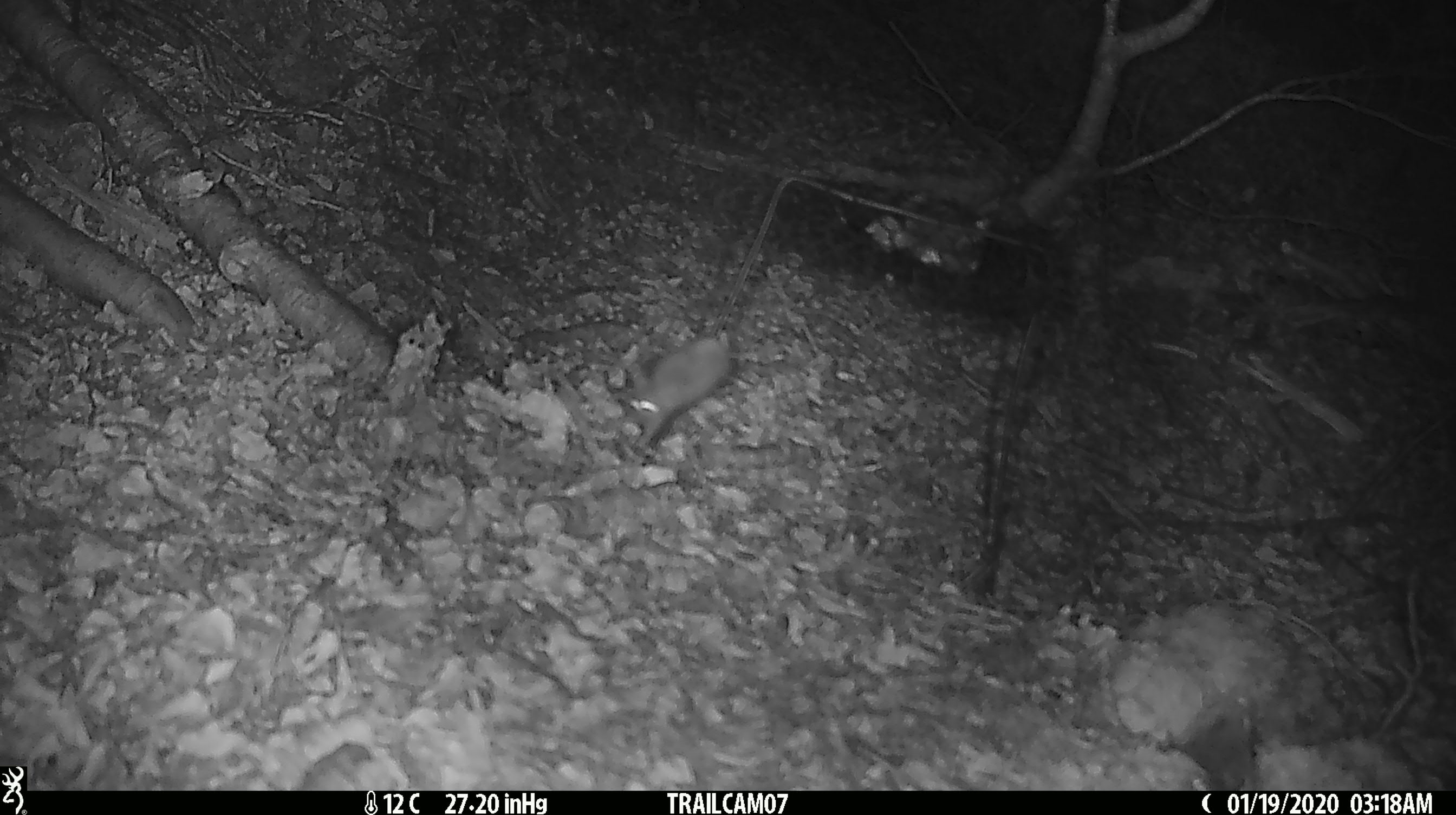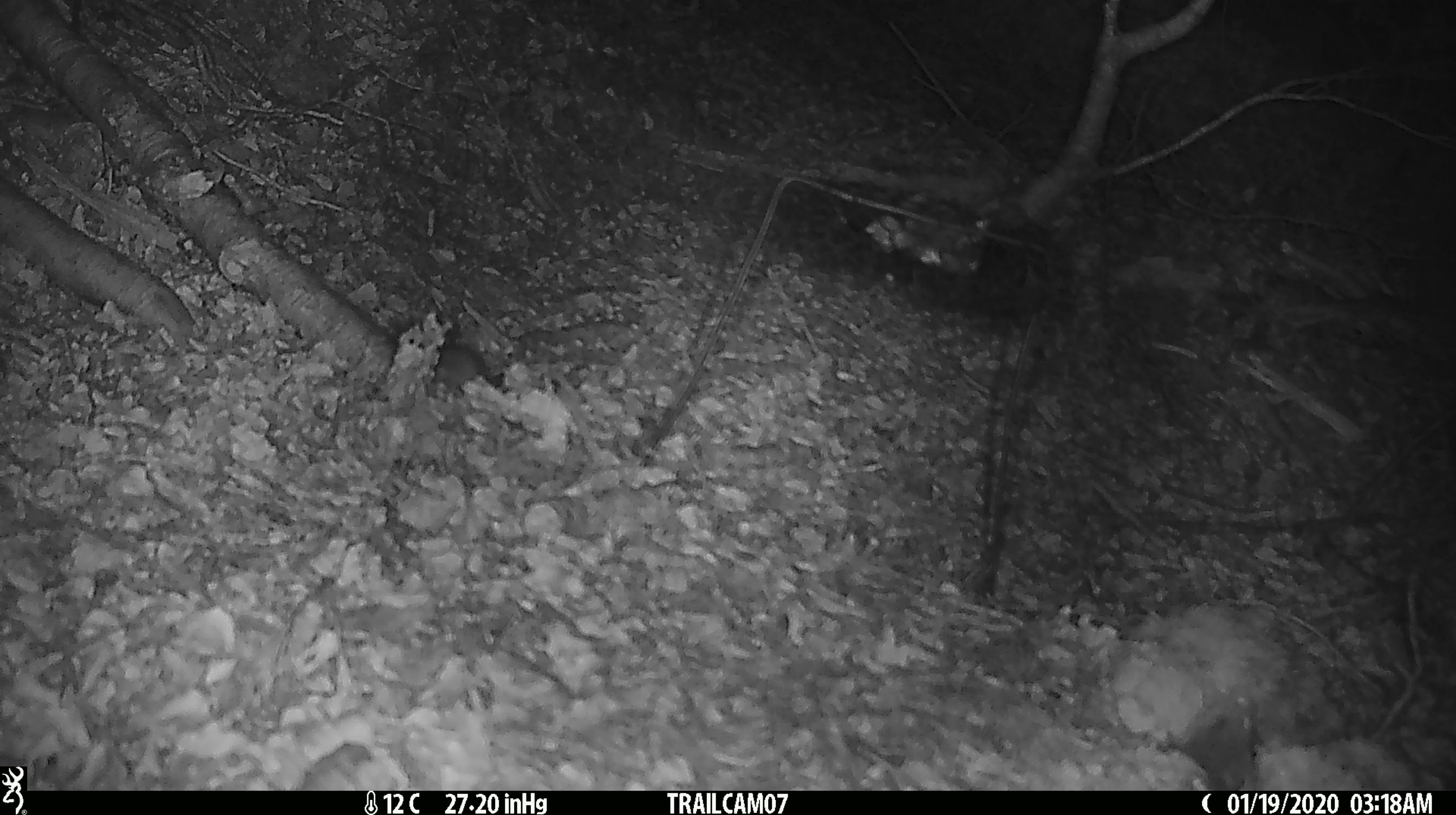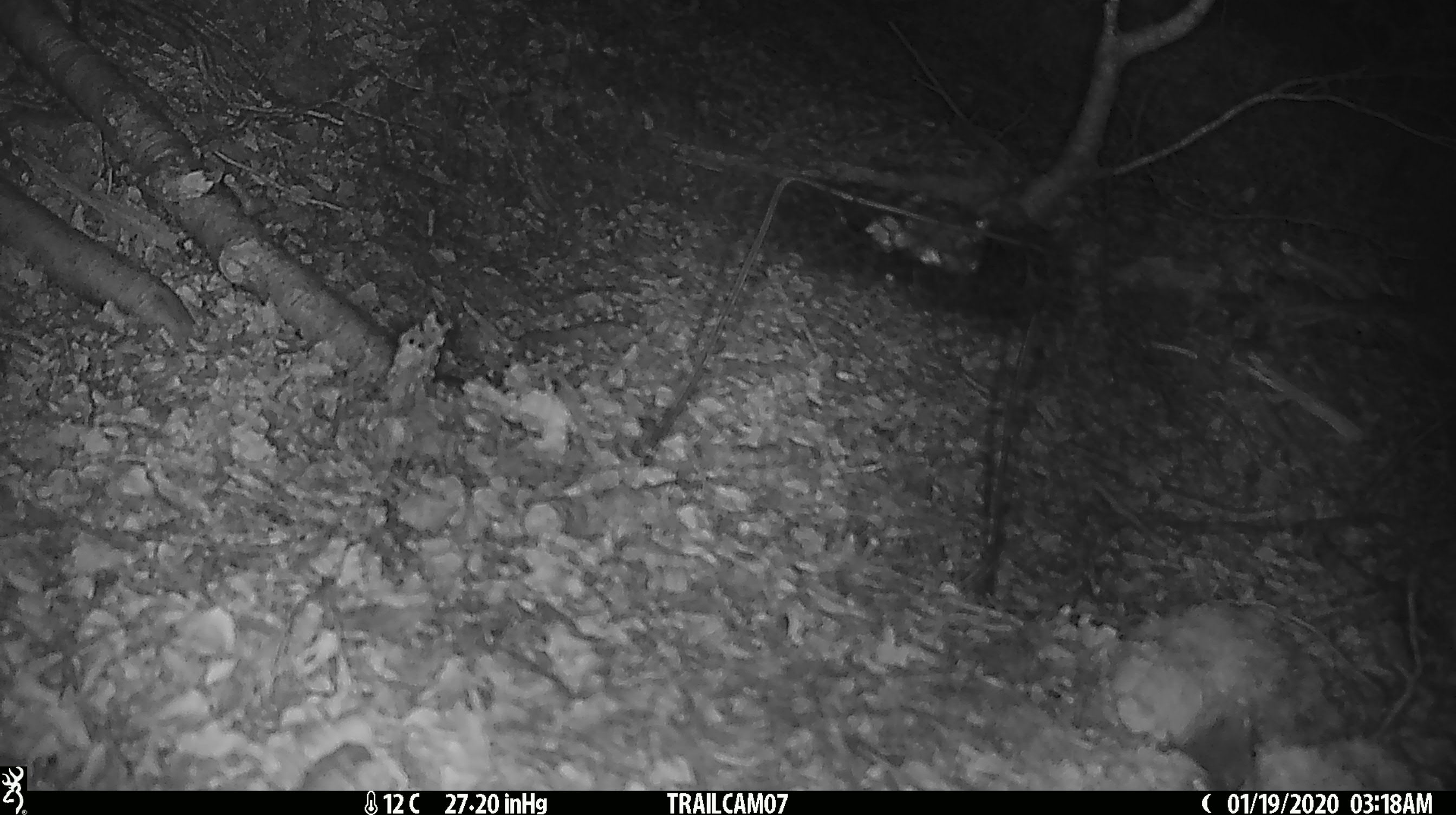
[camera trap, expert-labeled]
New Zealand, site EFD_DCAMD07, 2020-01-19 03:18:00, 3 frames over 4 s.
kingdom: Animalia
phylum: Chordata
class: Mammalia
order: Rodentia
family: Muridae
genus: Mus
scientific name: Mus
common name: mouse